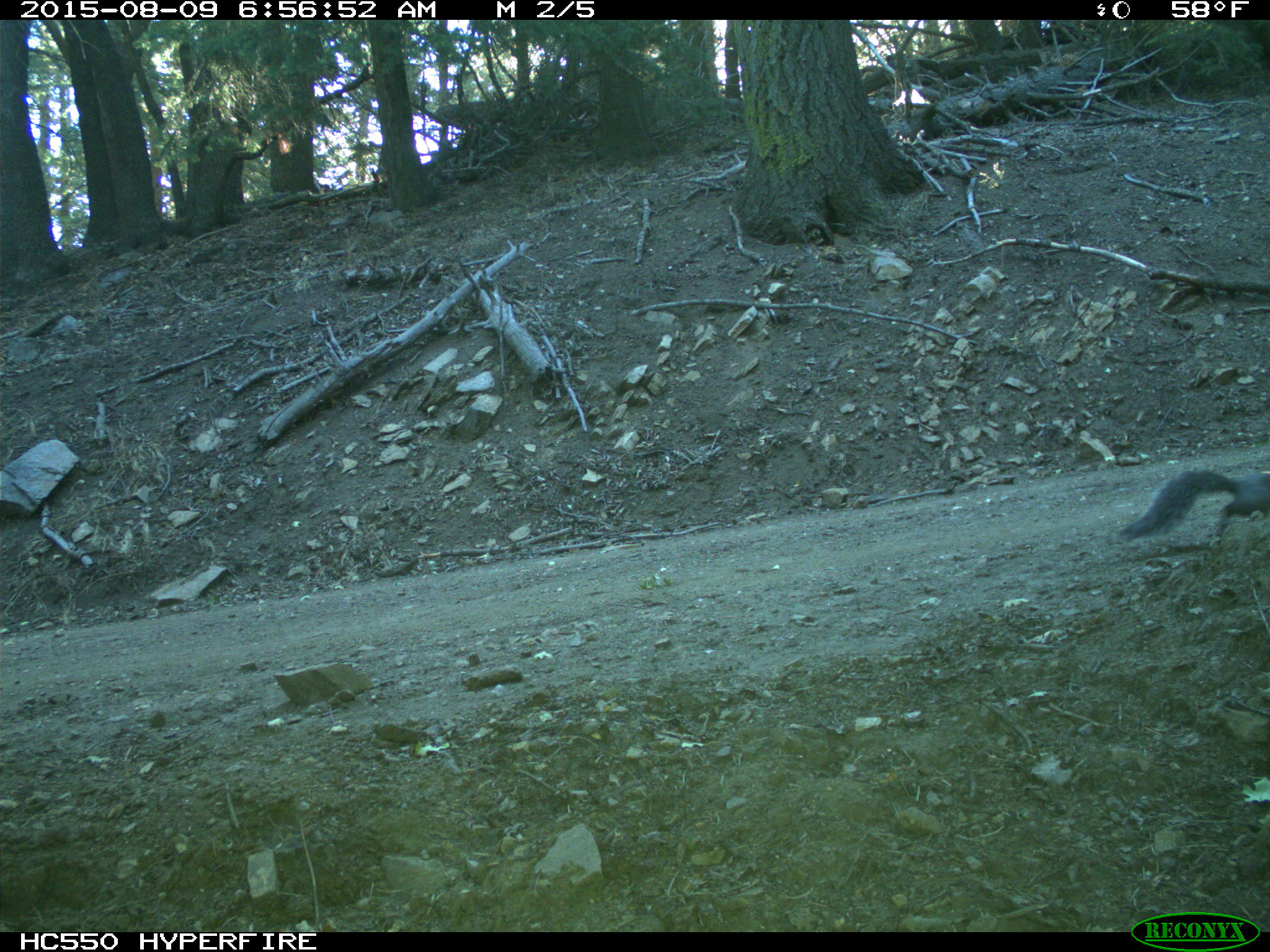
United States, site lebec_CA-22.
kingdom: Animalia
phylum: Chordata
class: Mammalia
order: Rodentia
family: Sciuridae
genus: Sciurus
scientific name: Sciurus carolinensis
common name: eastern gray squirrel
Sciurus carolinensis (eastern gray squirrel).